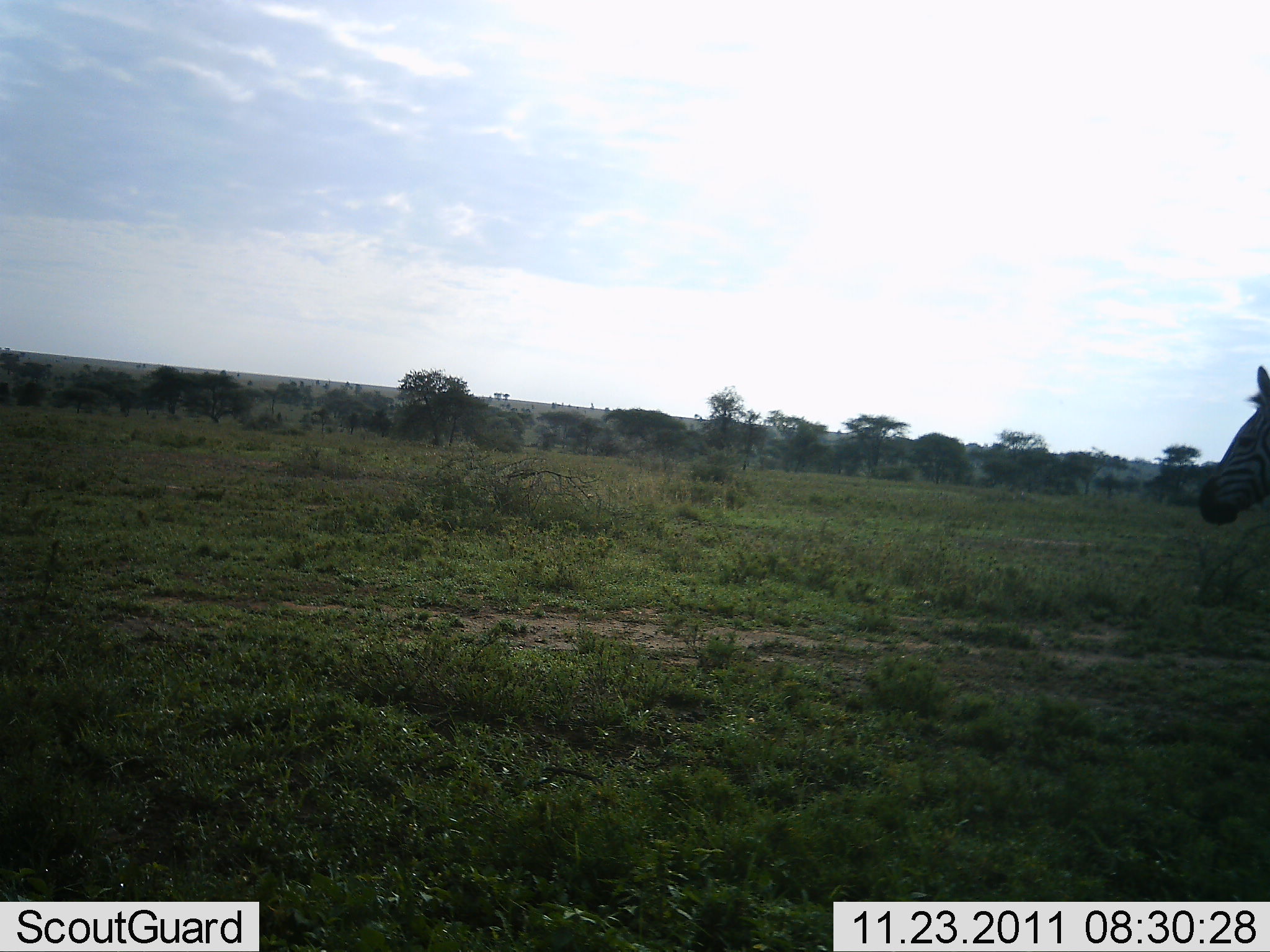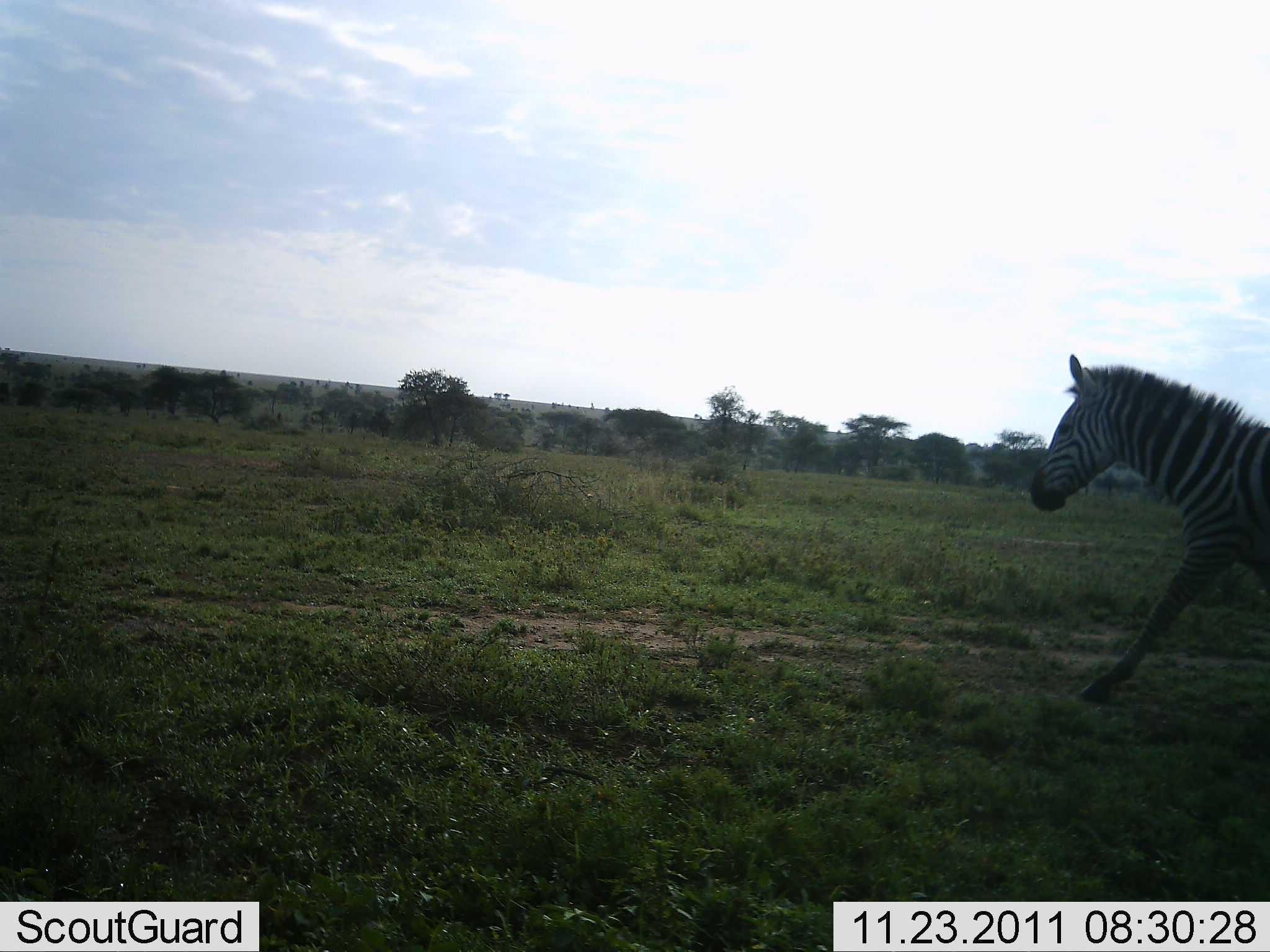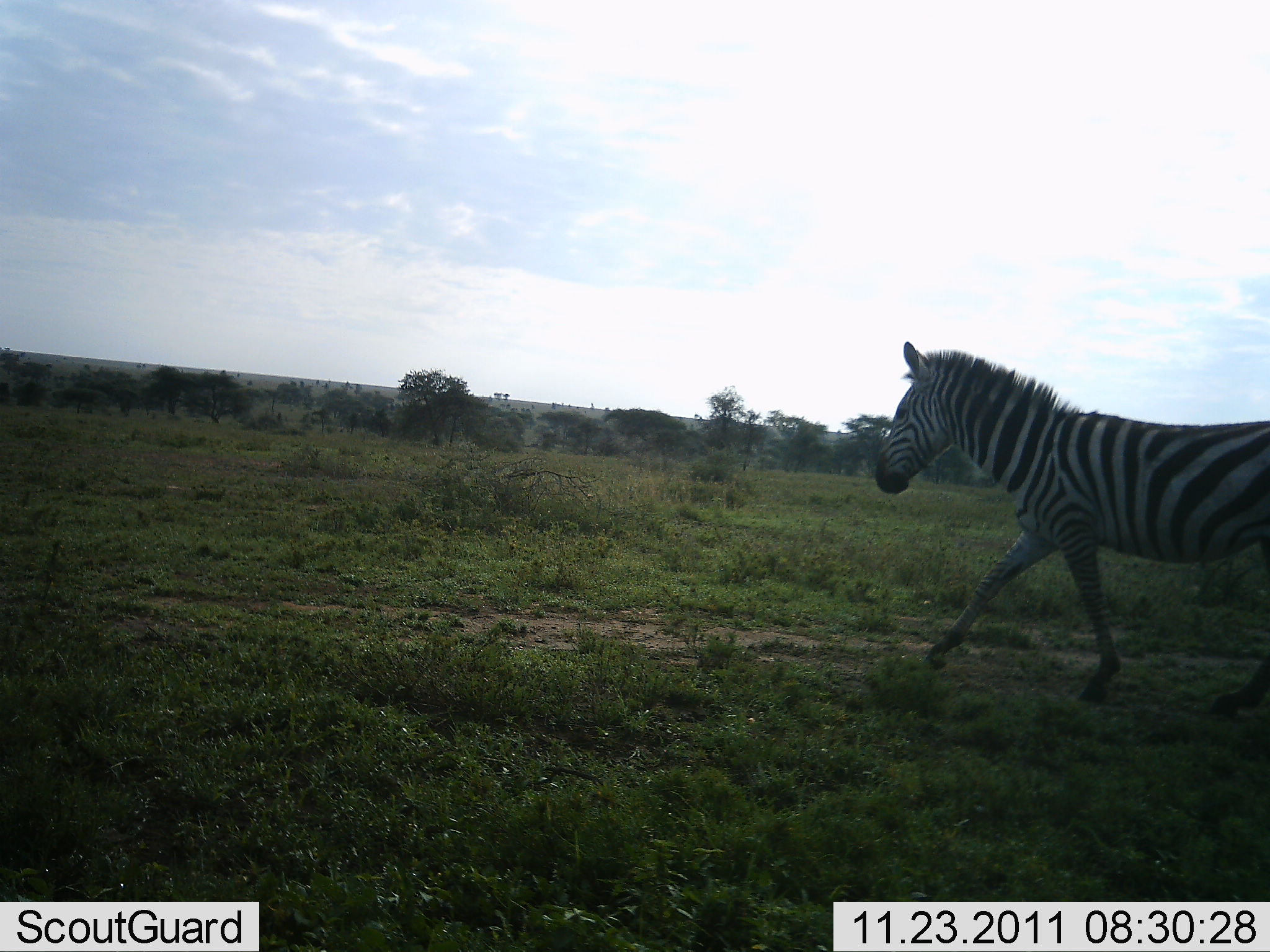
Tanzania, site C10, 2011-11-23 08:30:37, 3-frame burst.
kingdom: Animalia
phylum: Chordata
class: Mammalia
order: Perissodactyla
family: Equidae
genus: Equus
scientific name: Equus quagga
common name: plains zebra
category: zebra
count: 1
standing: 9%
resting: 0%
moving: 100%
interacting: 0%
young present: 0%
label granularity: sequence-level